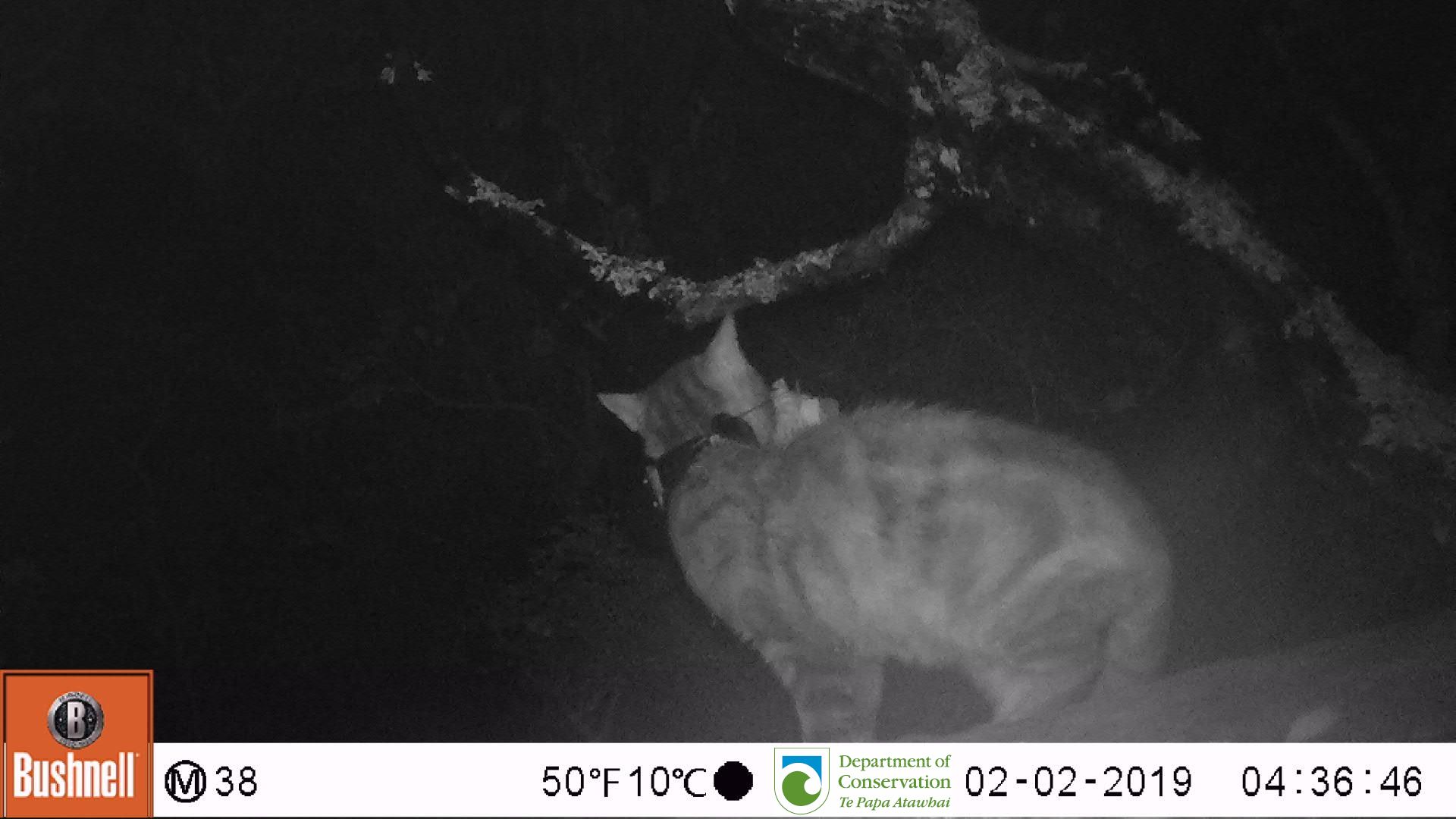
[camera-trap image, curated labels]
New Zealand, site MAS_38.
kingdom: Animalia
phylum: Chordata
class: Mammalia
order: Carnivora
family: Felidae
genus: Felis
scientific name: Felis catus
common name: domestic cat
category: cat